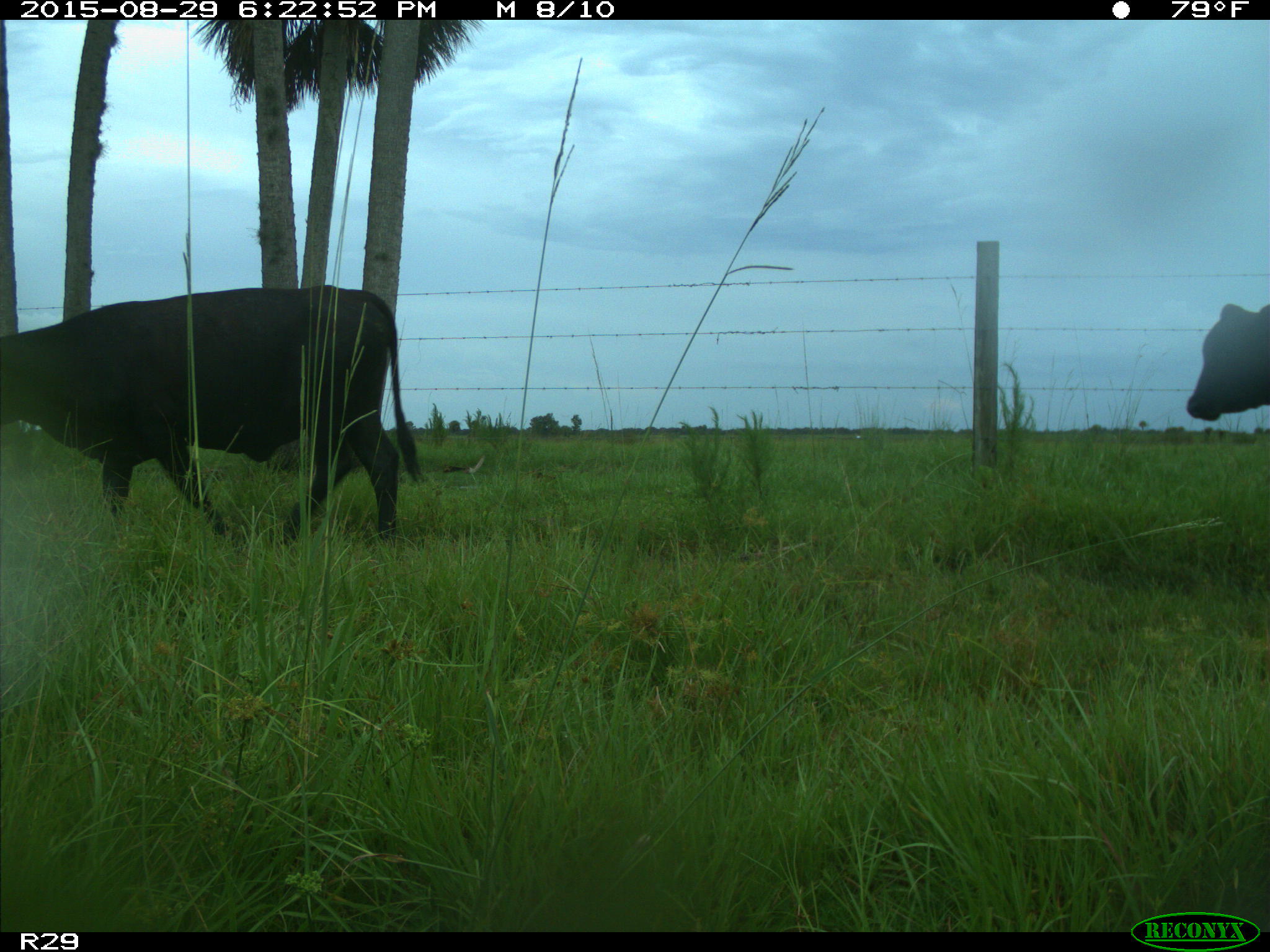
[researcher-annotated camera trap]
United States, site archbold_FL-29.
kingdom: Animalia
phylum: Chordata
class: Mammalia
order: Artiodactyla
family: Bovidae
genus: Bos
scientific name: Bos taurus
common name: domestic cow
Bos taurus (domestic cow).